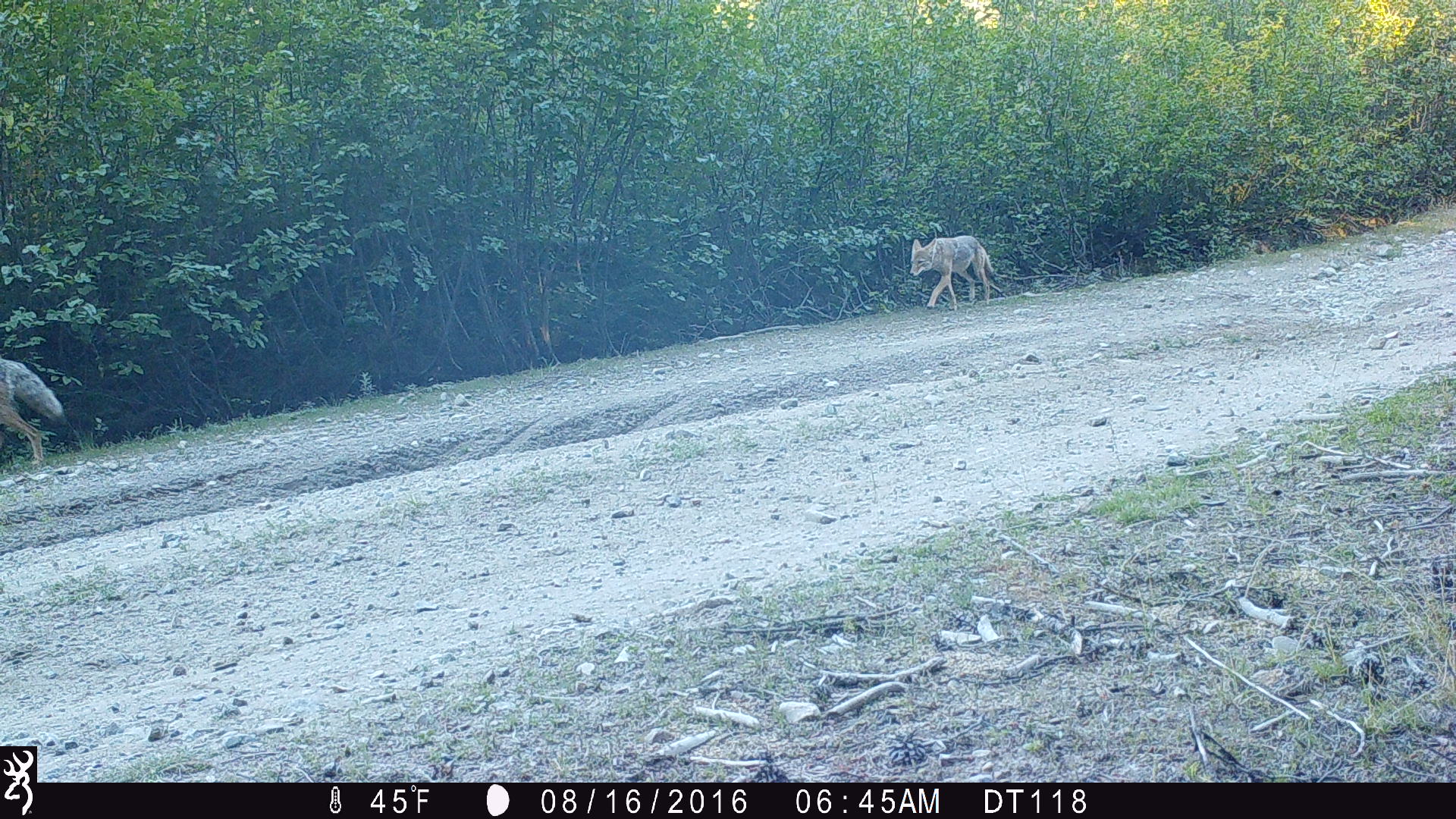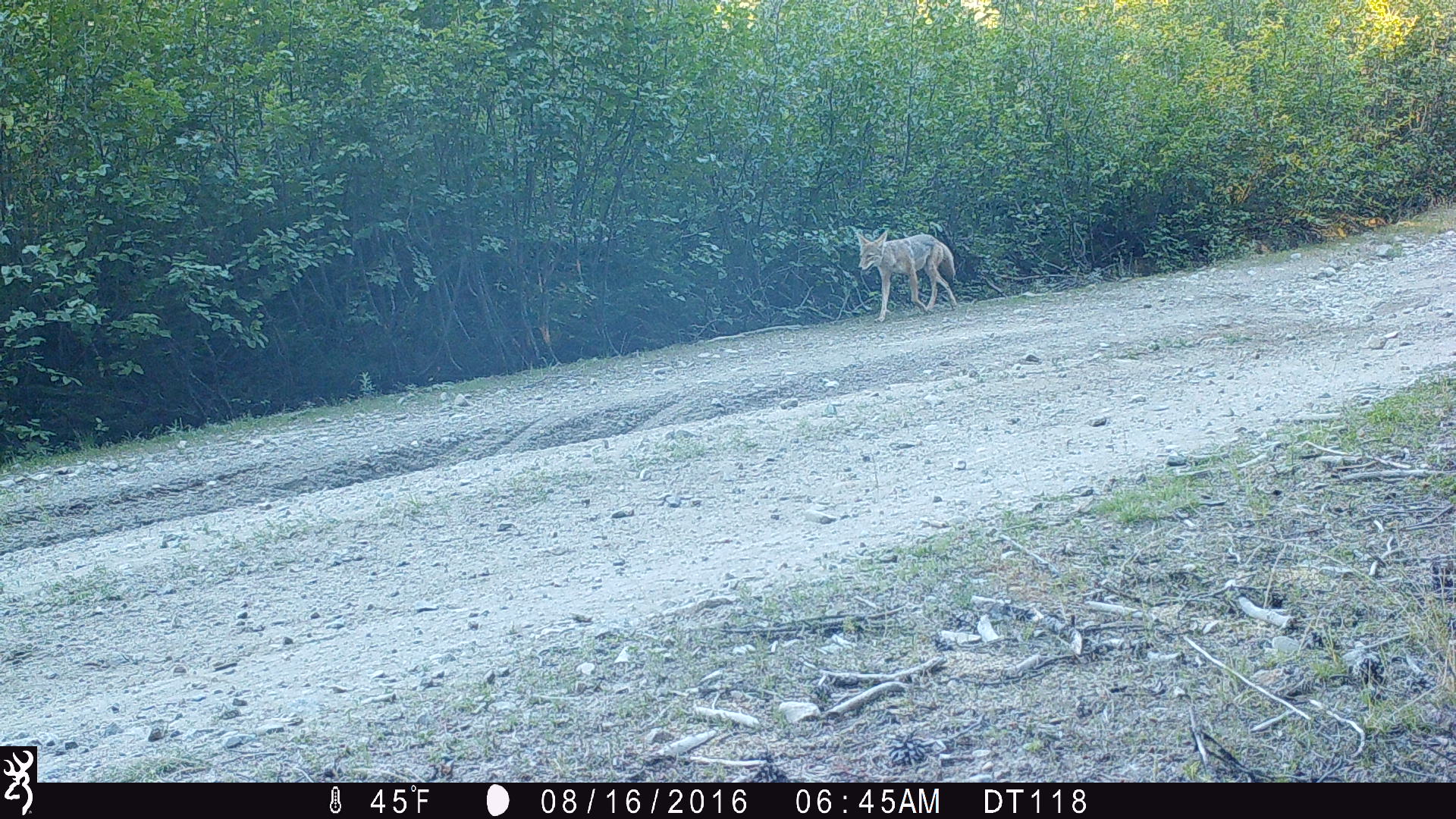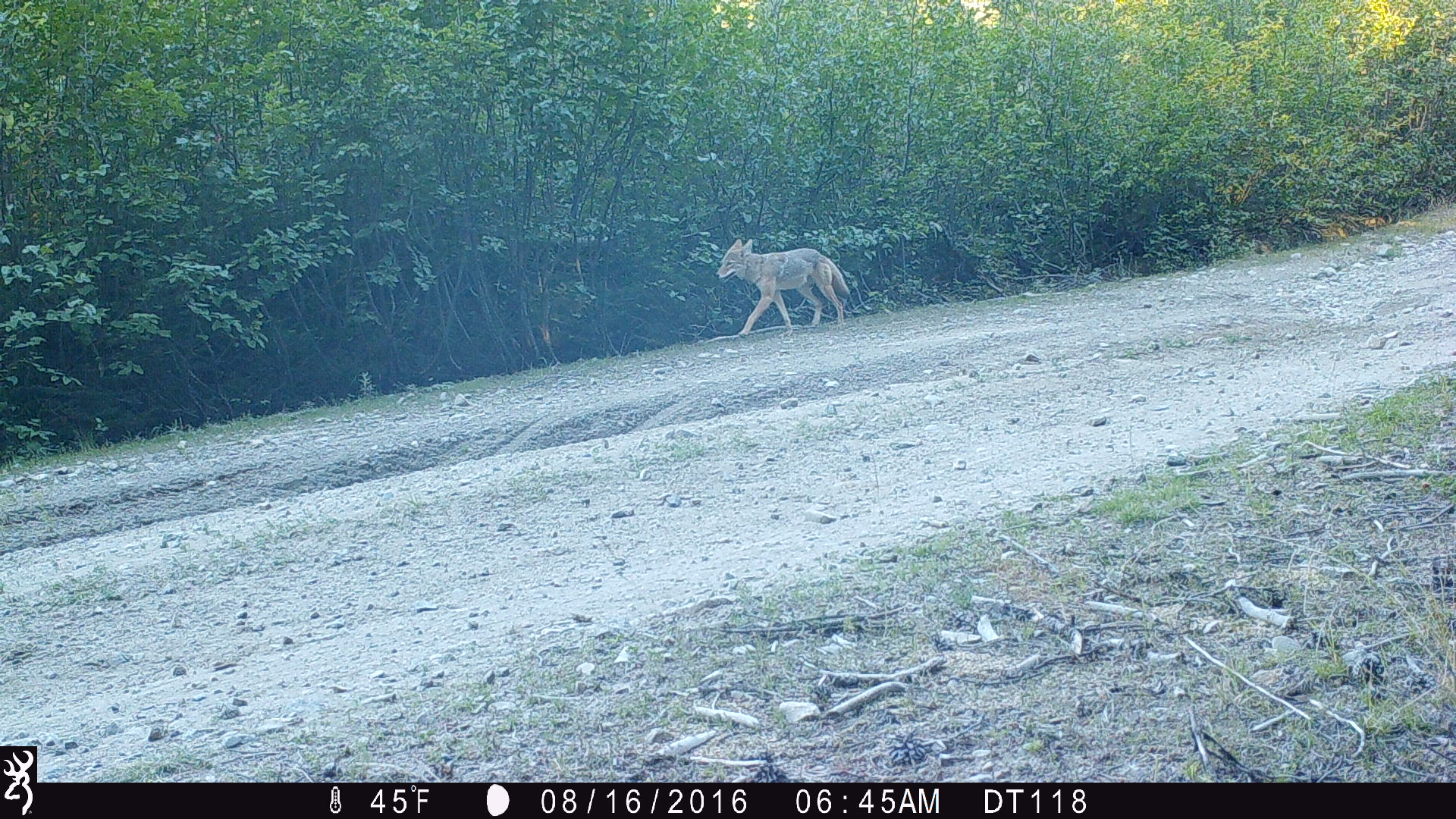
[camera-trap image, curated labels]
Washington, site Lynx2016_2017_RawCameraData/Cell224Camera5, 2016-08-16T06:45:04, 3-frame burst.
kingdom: Animalia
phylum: Chordata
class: Mammalia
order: Carnivora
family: Canidae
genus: Canis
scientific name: Canis latrans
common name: coyote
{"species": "Canis latrans (coyote)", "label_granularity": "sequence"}